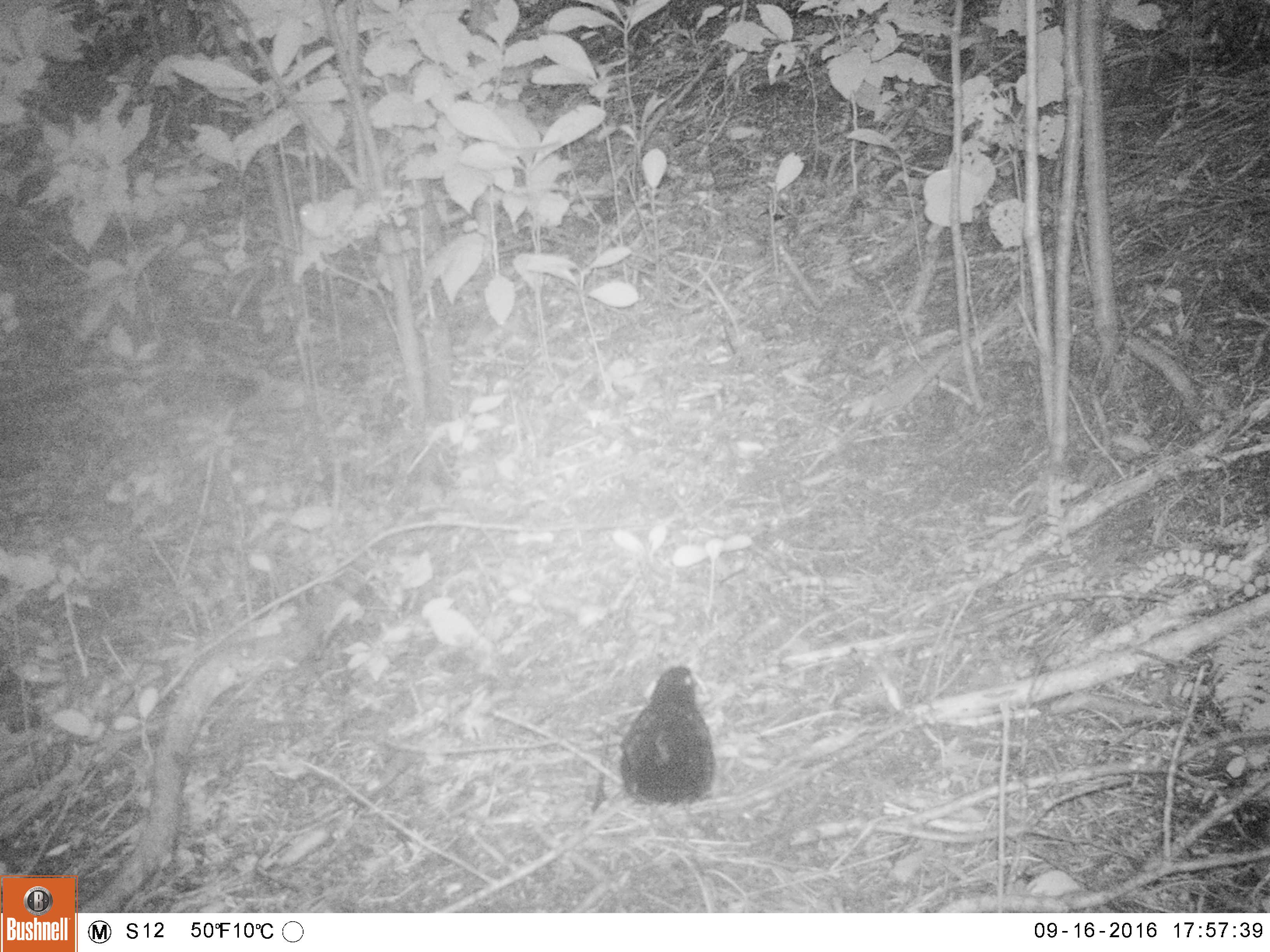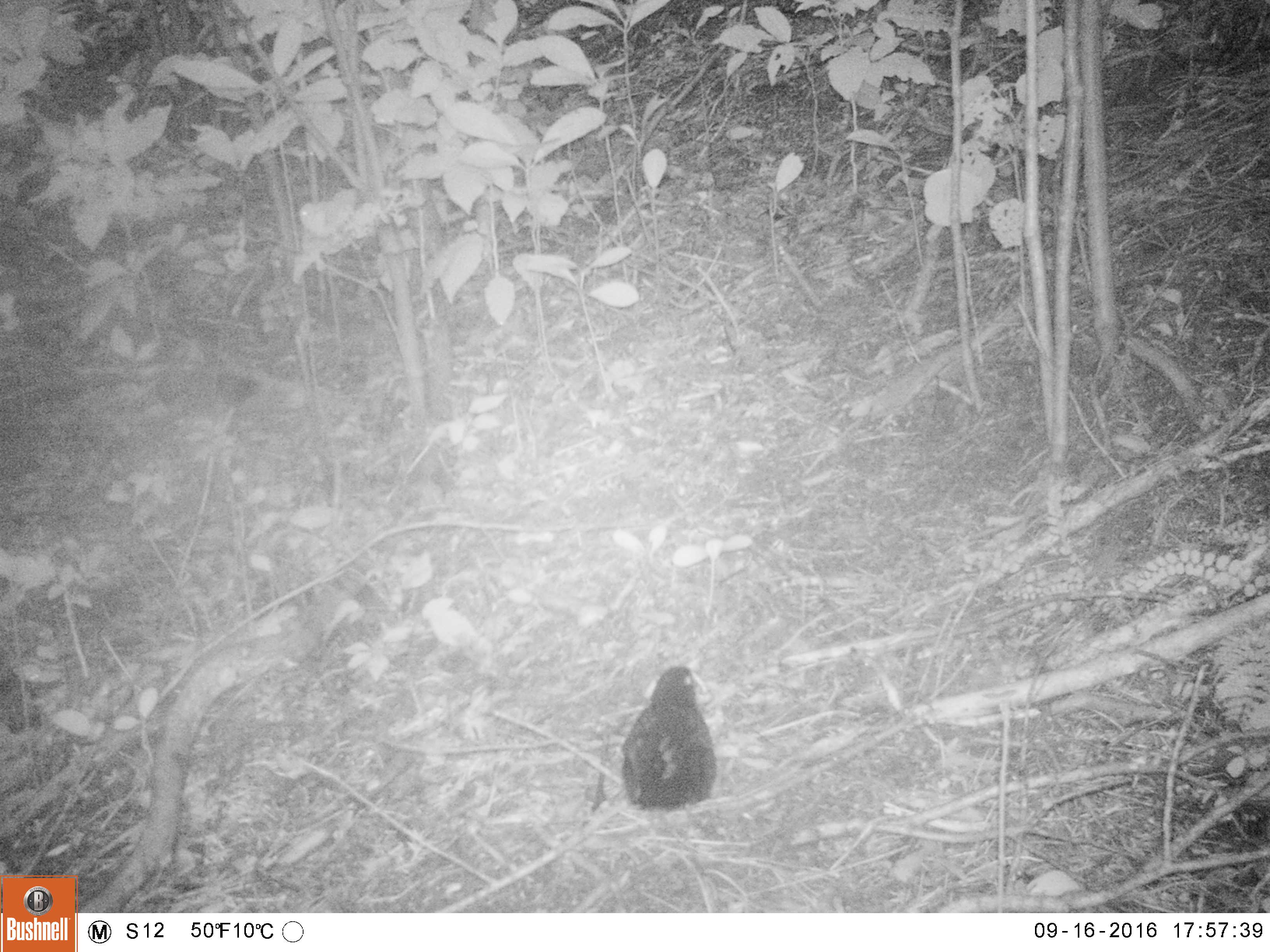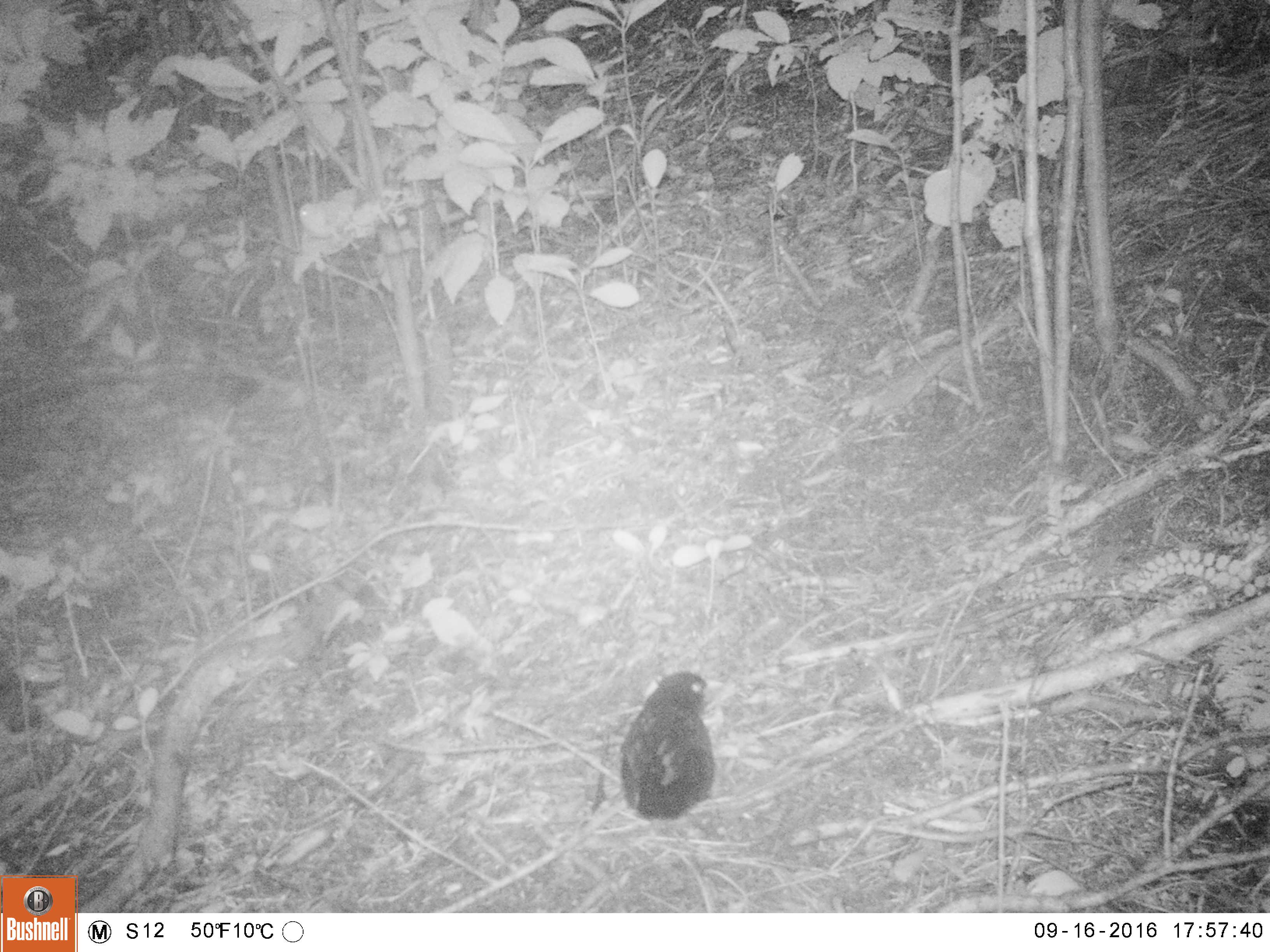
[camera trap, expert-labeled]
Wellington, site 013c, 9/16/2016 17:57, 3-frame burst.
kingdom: Animalia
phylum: Chordata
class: Aves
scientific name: Aves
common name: bird